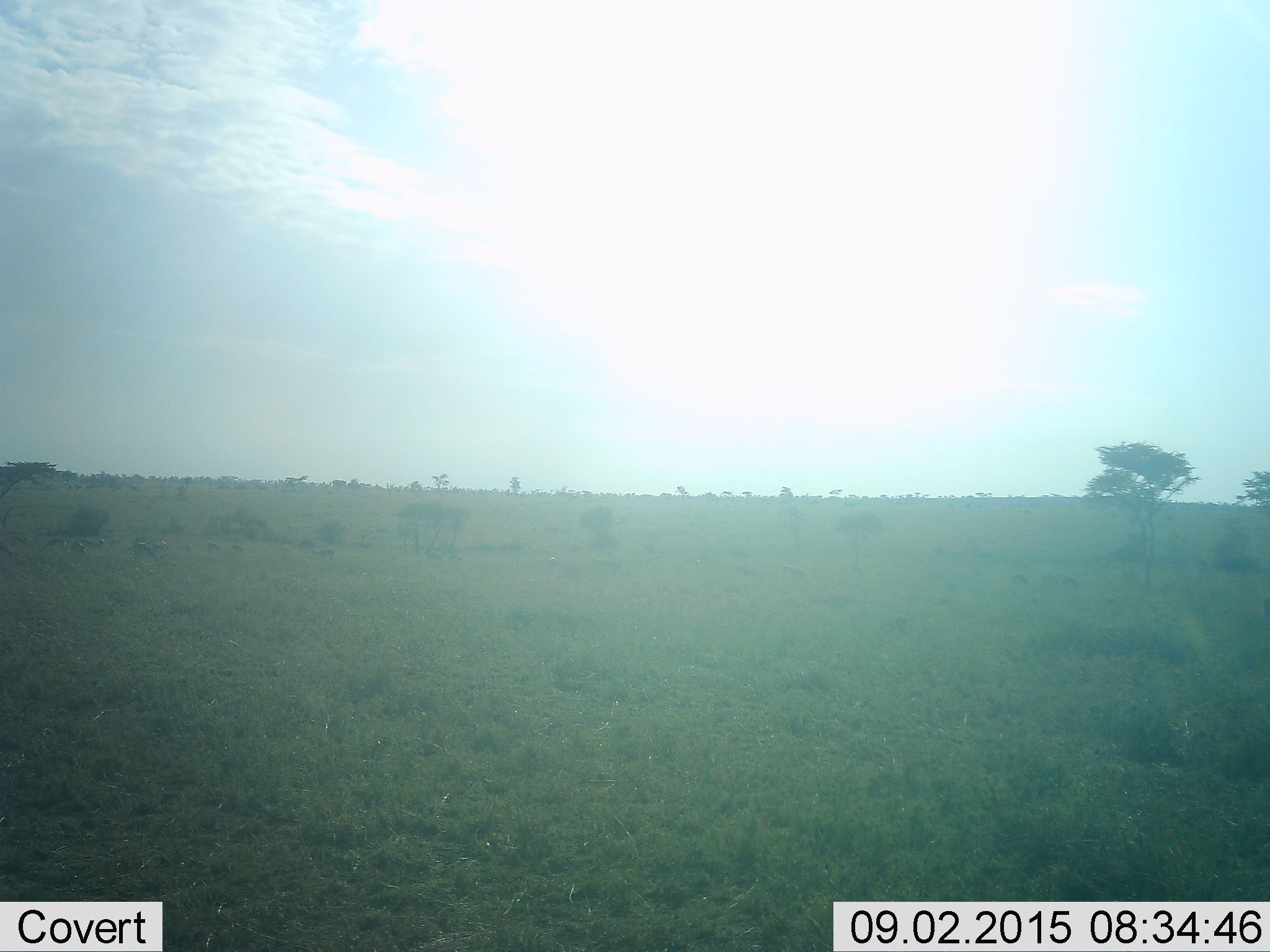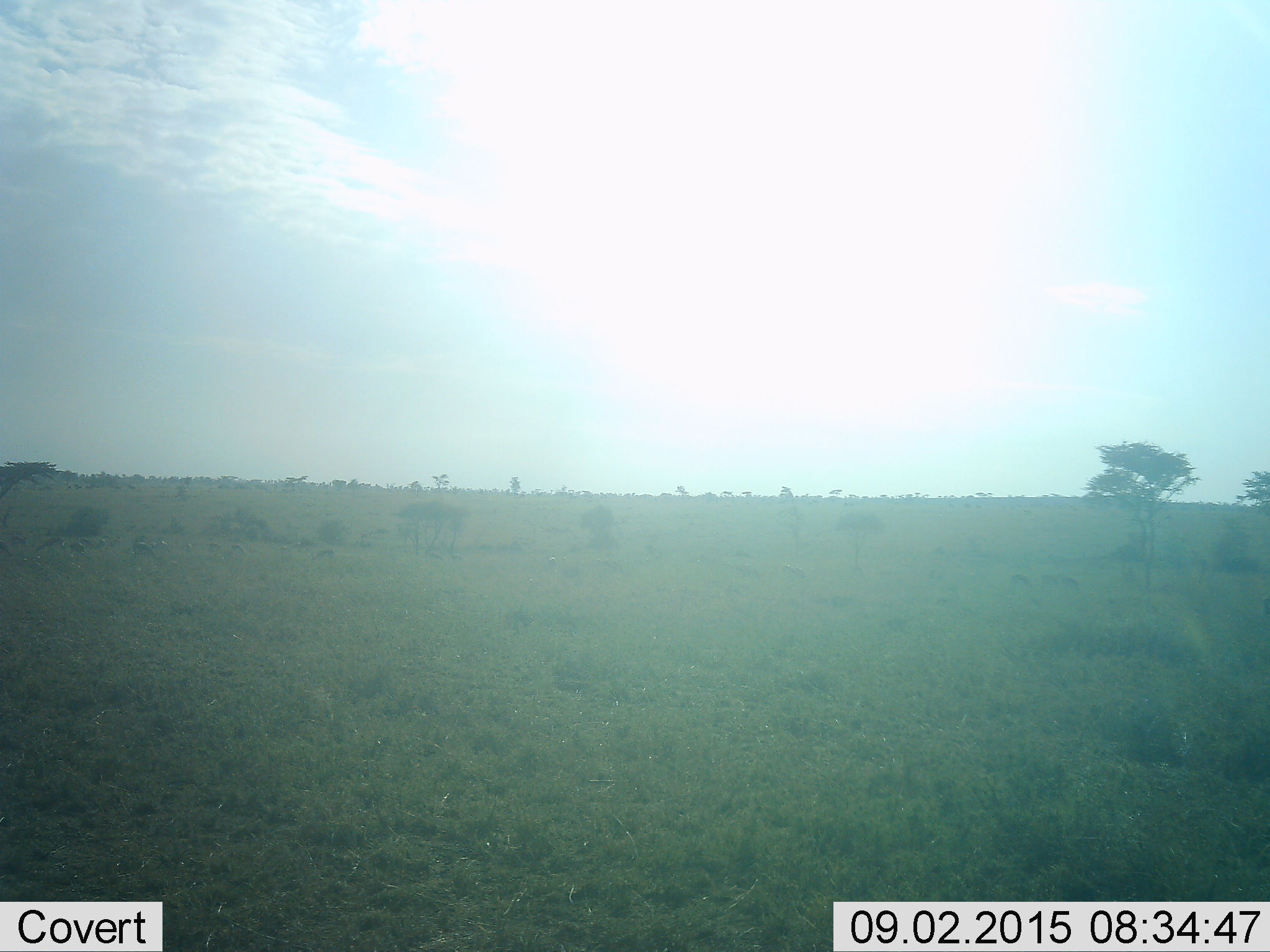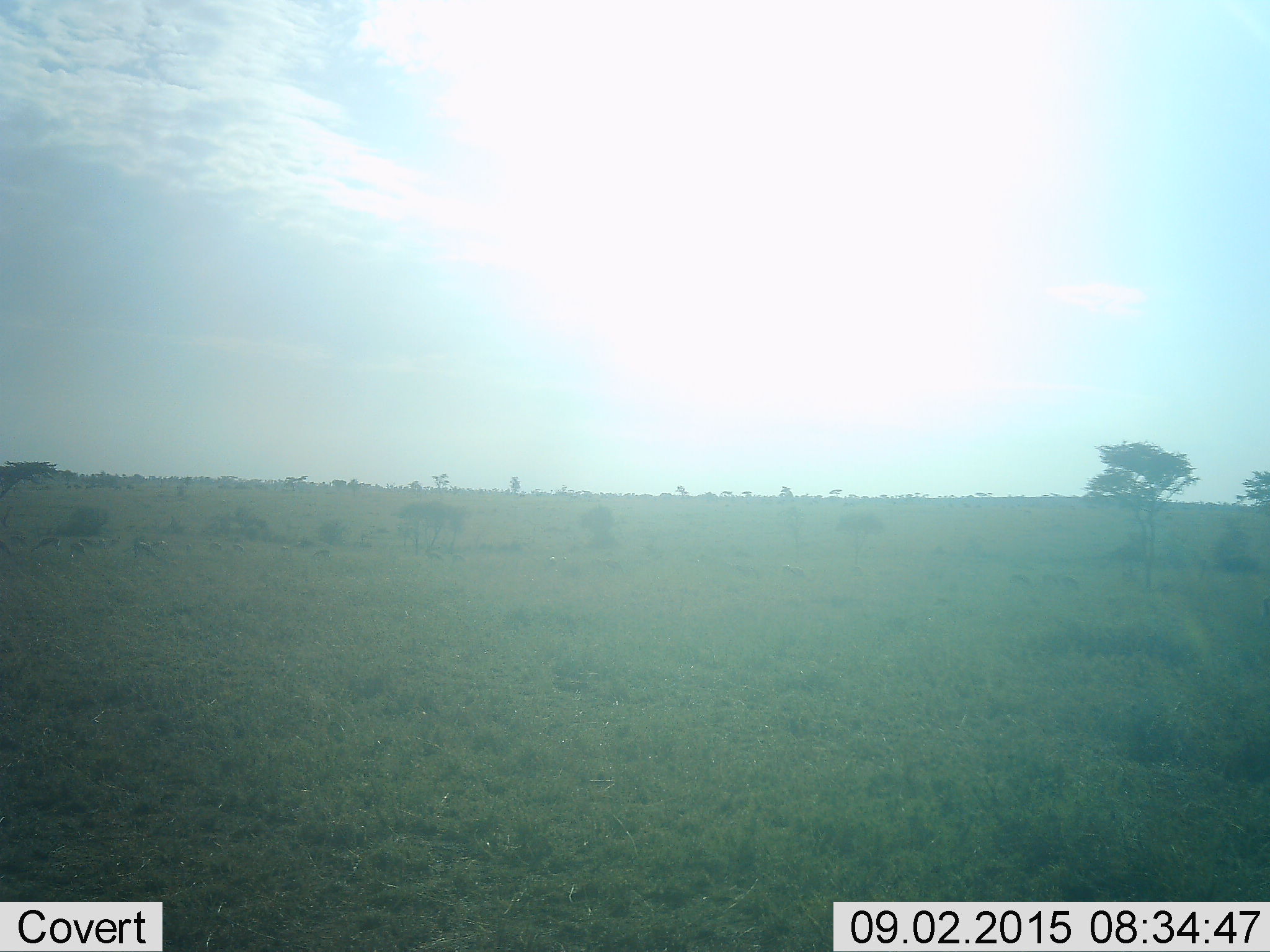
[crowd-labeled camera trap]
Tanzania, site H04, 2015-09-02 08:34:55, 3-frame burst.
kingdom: Animalia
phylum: Chordata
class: Mammalia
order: Artiodactyla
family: Bovidae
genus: Eudorcas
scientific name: Eudorcas thomsonii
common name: thomson's gazelle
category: gazellethomsons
Gazellethomsons (thomson's gazelle) (Eudorcas thomsonii), count 11-50. Behavior (volunteer vote fractions): standing 80%, resting 0%, moving 20%, interacting 0%. Young present (vote fraction): 0%. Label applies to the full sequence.